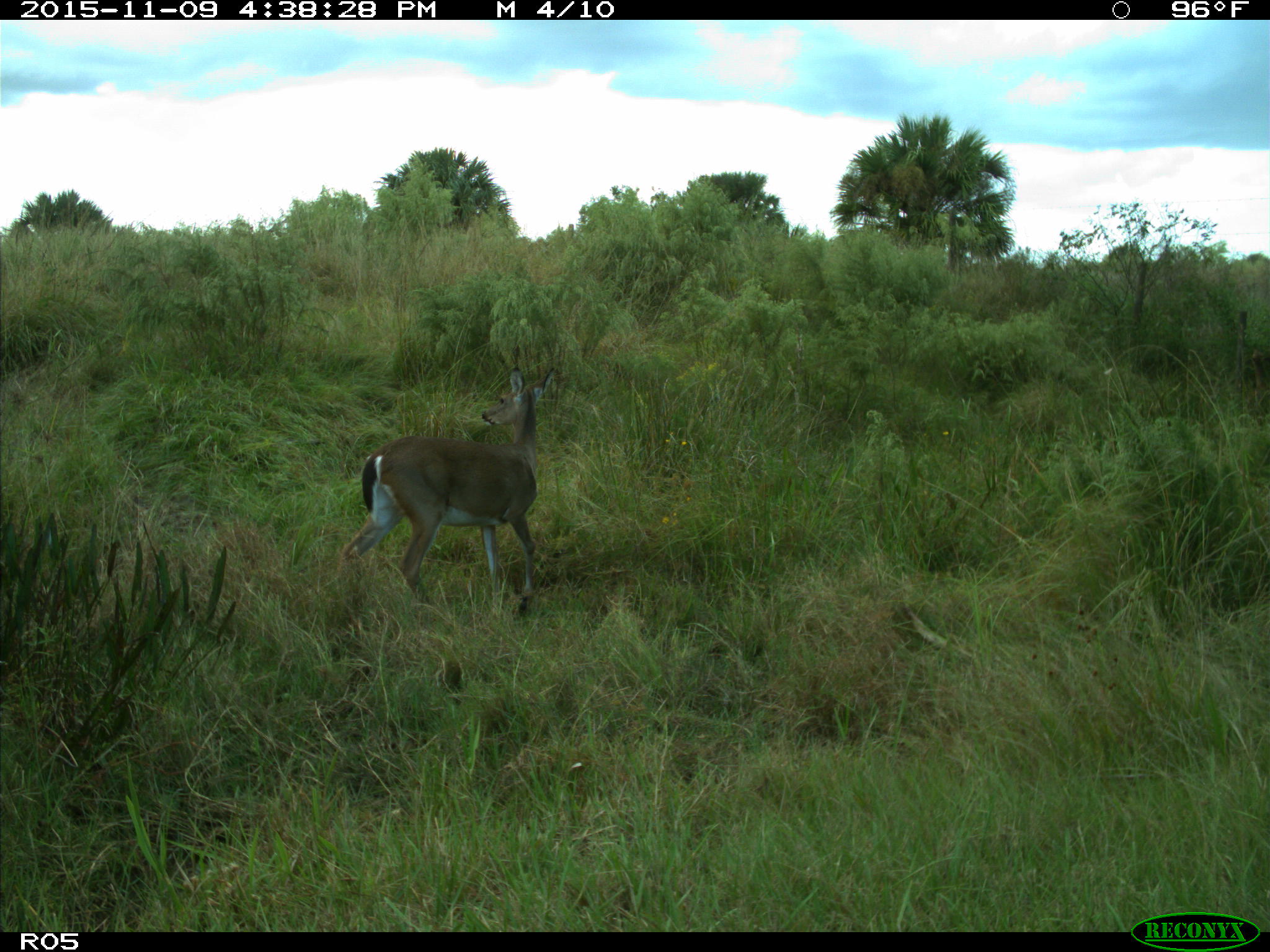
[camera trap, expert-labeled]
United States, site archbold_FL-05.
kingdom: Animalia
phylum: Chordata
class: Mammalia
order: Artiodactyla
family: Cervidae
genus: Odocoileus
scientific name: Odocoileus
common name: deer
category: unidentified deer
Unidentified deer (deer) (Odocoileus).